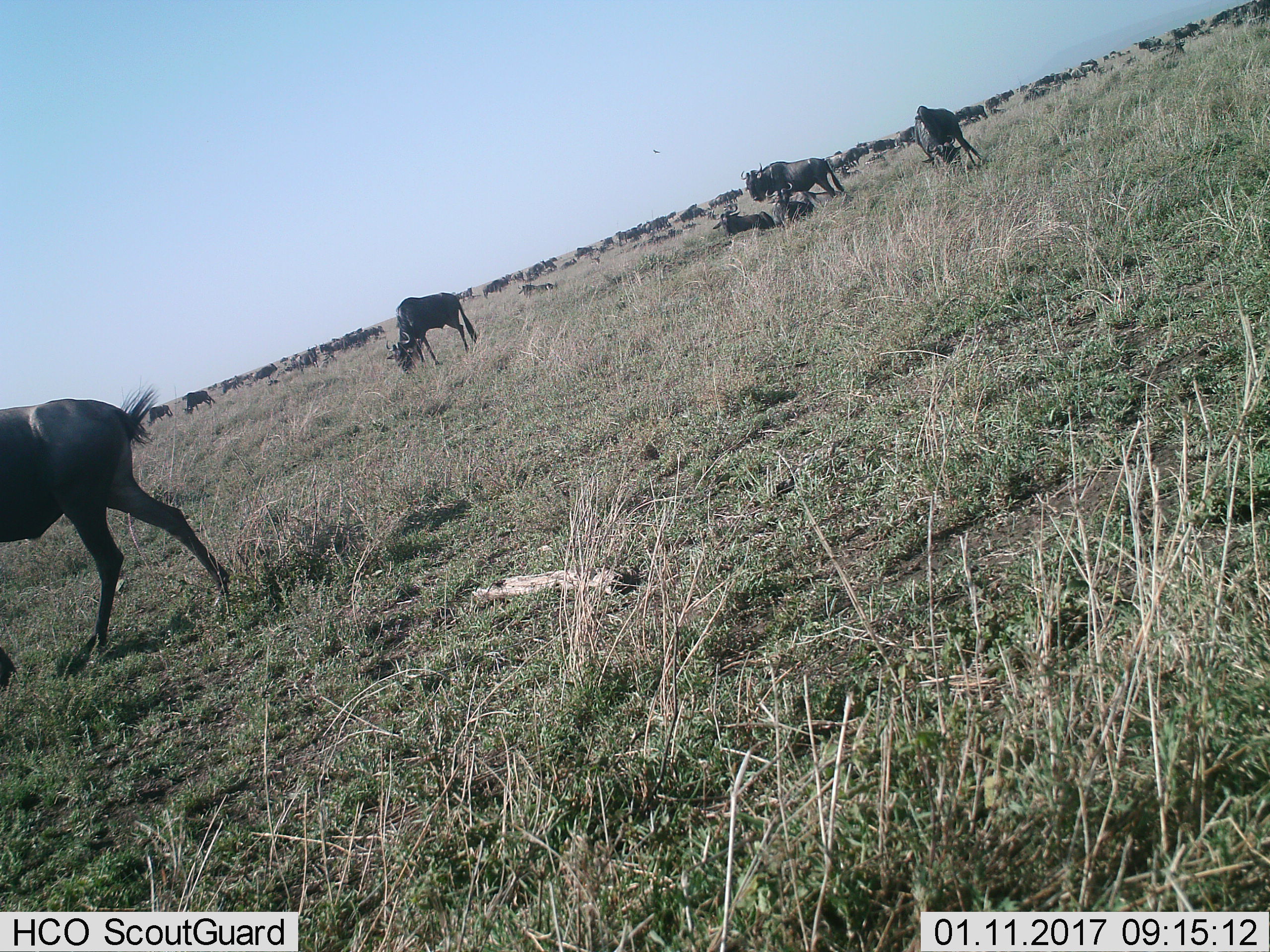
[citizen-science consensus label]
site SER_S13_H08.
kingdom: Animalia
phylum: Chordata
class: Mammalia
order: Artiodactyla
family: Bovidae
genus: Connochaetes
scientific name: Connochaetes taurinus taurinus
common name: blue wildebeest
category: wildebeestblue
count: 51+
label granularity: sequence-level